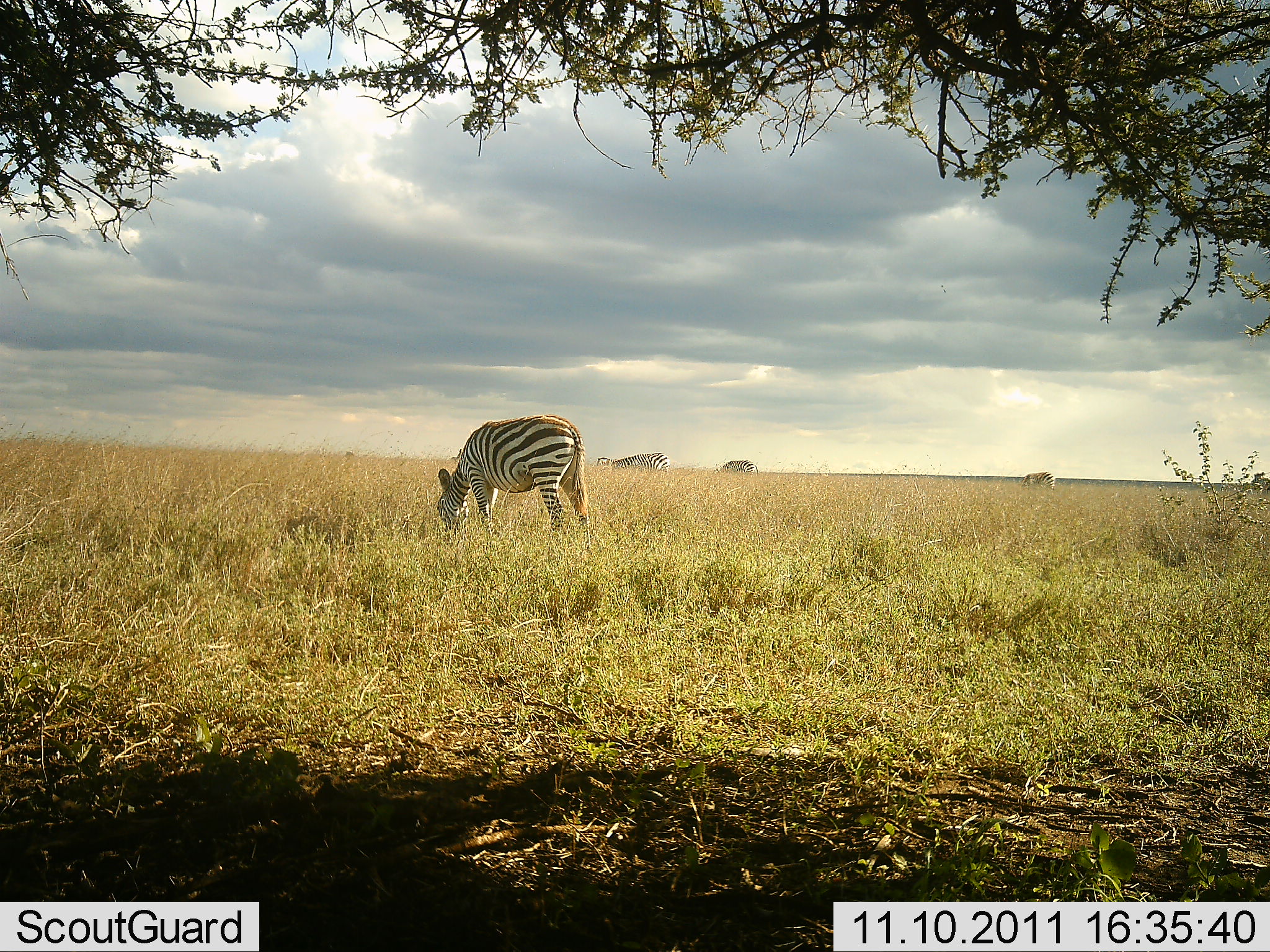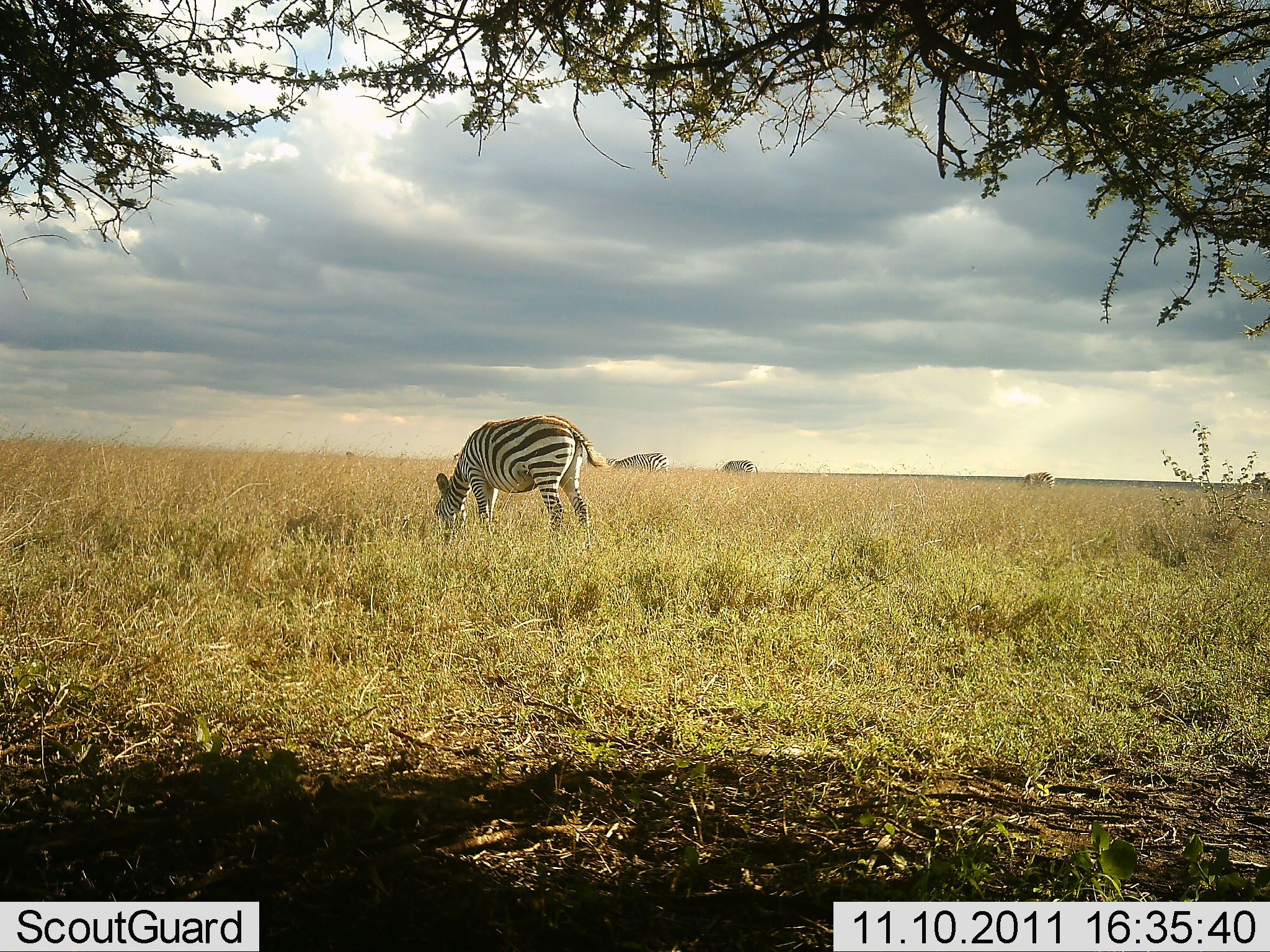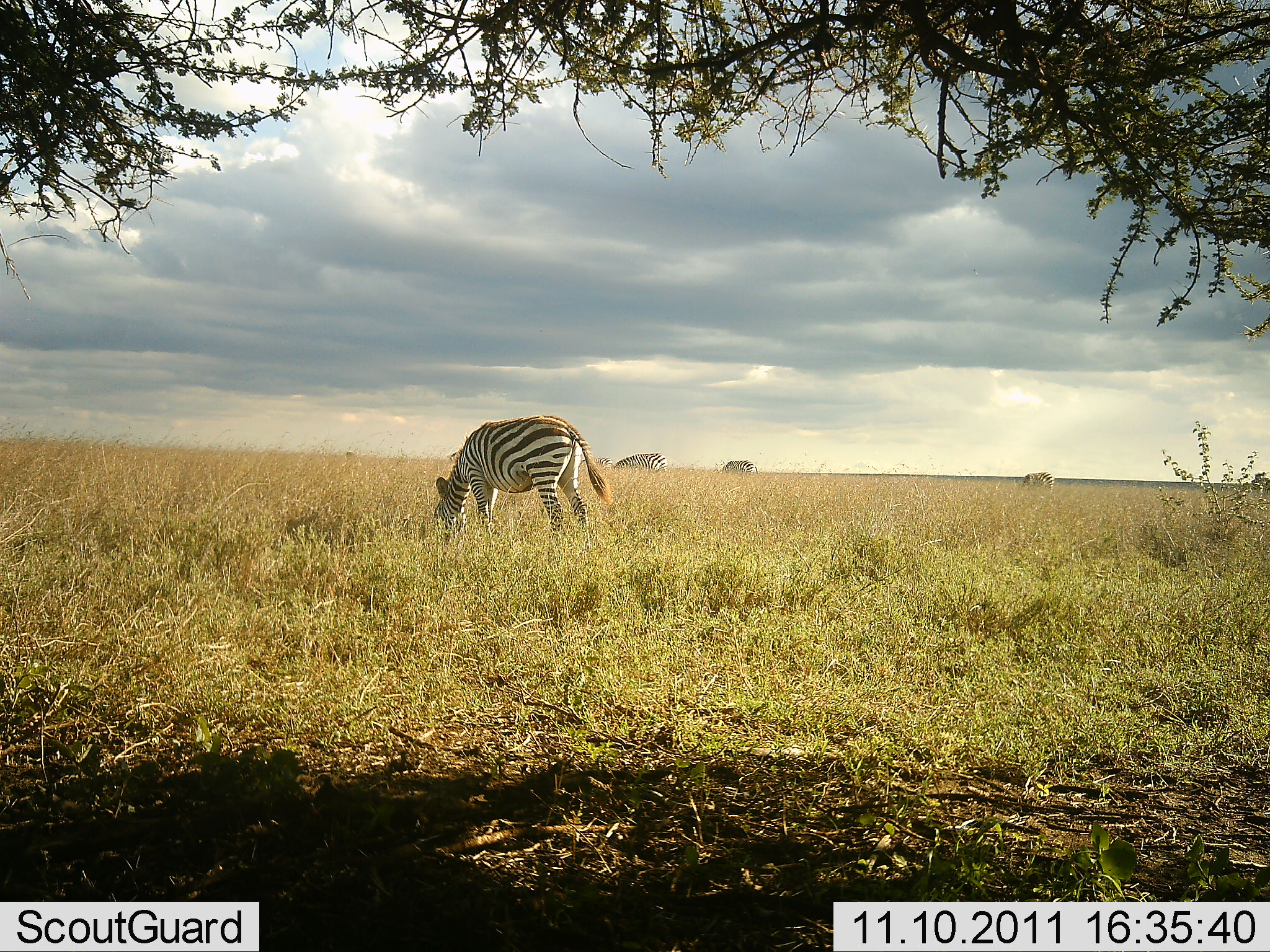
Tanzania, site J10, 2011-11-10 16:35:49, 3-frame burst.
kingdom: Animalia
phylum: Chordata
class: Mammalia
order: Perissodactyla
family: Equidae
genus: Equus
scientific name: Equus quagga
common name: plains zebra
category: zebra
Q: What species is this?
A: Zebra (plains zebra) (Equus quagga).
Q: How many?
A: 4.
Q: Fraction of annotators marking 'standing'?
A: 23%.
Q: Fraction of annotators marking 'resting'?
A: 0%.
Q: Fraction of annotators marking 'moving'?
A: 0%.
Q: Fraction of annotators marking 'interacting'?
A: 0%.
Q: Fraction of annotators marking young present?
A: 0%.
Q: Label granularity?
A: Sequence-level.